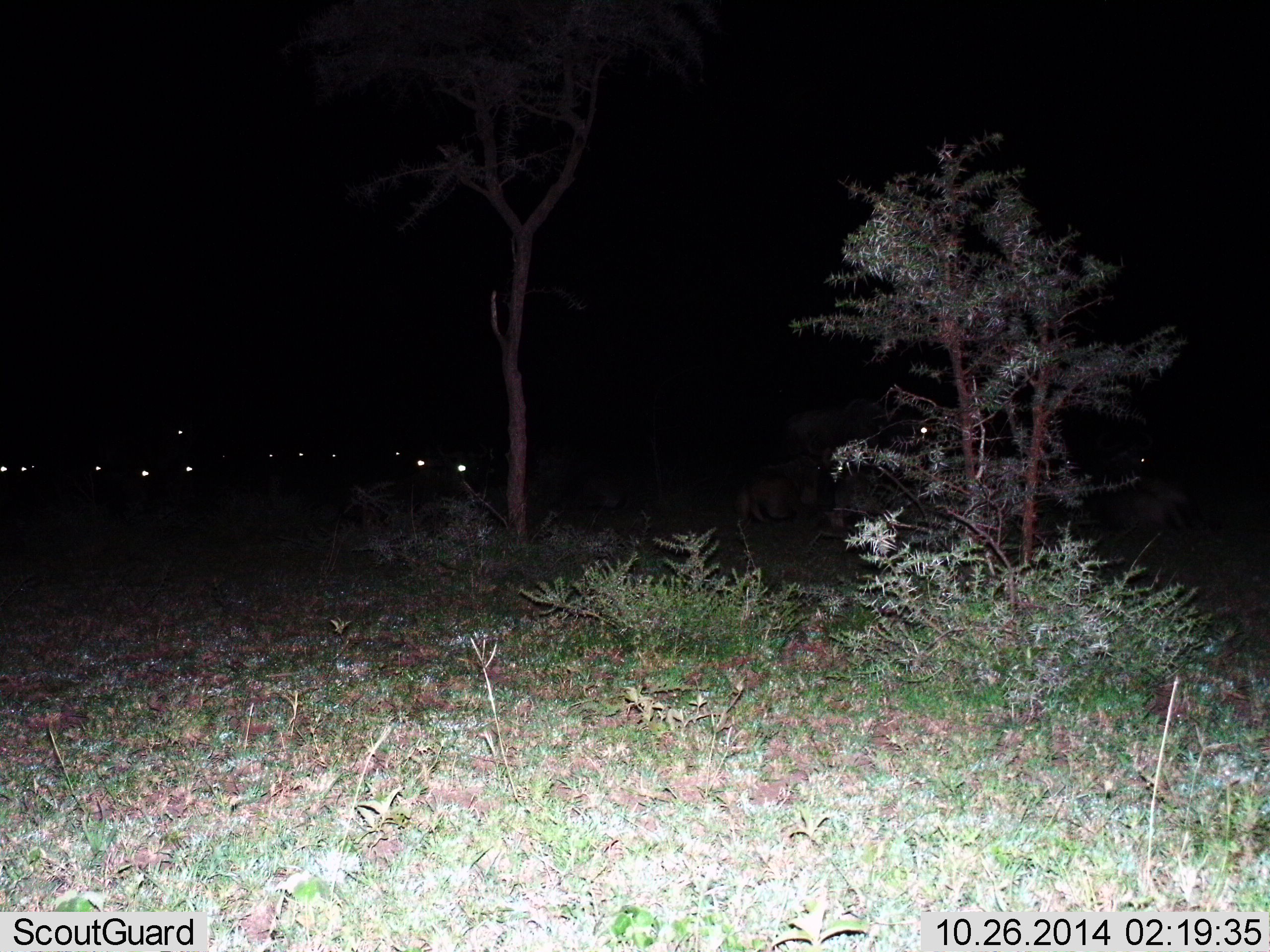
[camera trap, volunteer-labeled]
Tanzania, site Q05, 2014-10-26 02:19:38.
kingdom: Animalia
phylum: Chordata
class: Mammalia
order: Artiodactyla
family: Bovidae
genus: Connochaetes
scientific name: Connochaetes taurinus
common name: blue wildebeest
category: wildebeest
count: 10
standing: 56%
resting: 78%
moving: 11%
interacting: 0%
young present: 0%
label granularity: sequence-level